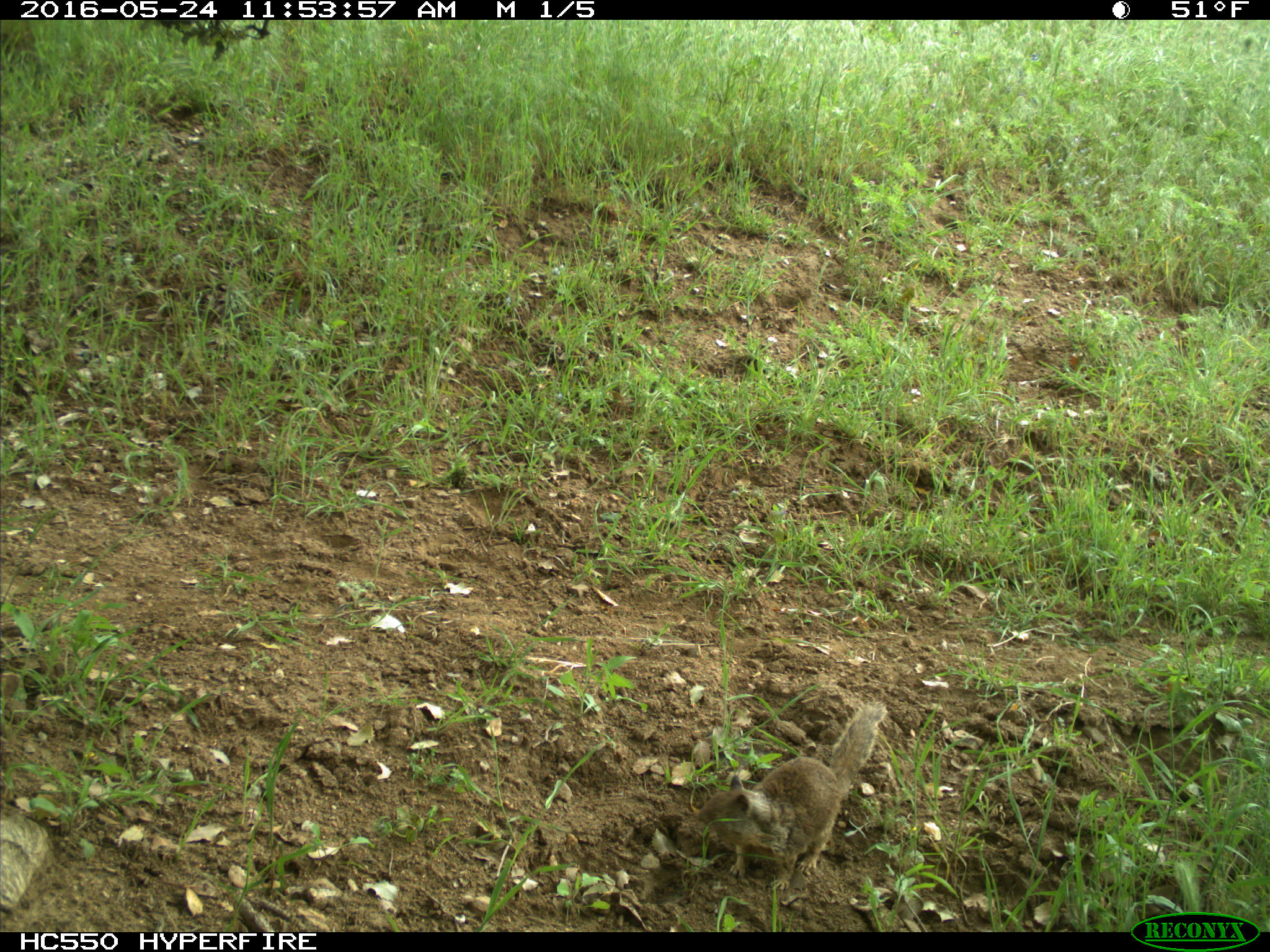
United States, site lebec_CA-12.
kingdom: Animalia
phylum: Chordata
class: Mammalia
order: Rodentia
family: Sciuridae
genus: Otospermophilus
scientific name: Otospermophilus beecheyi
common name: california ground squirrel